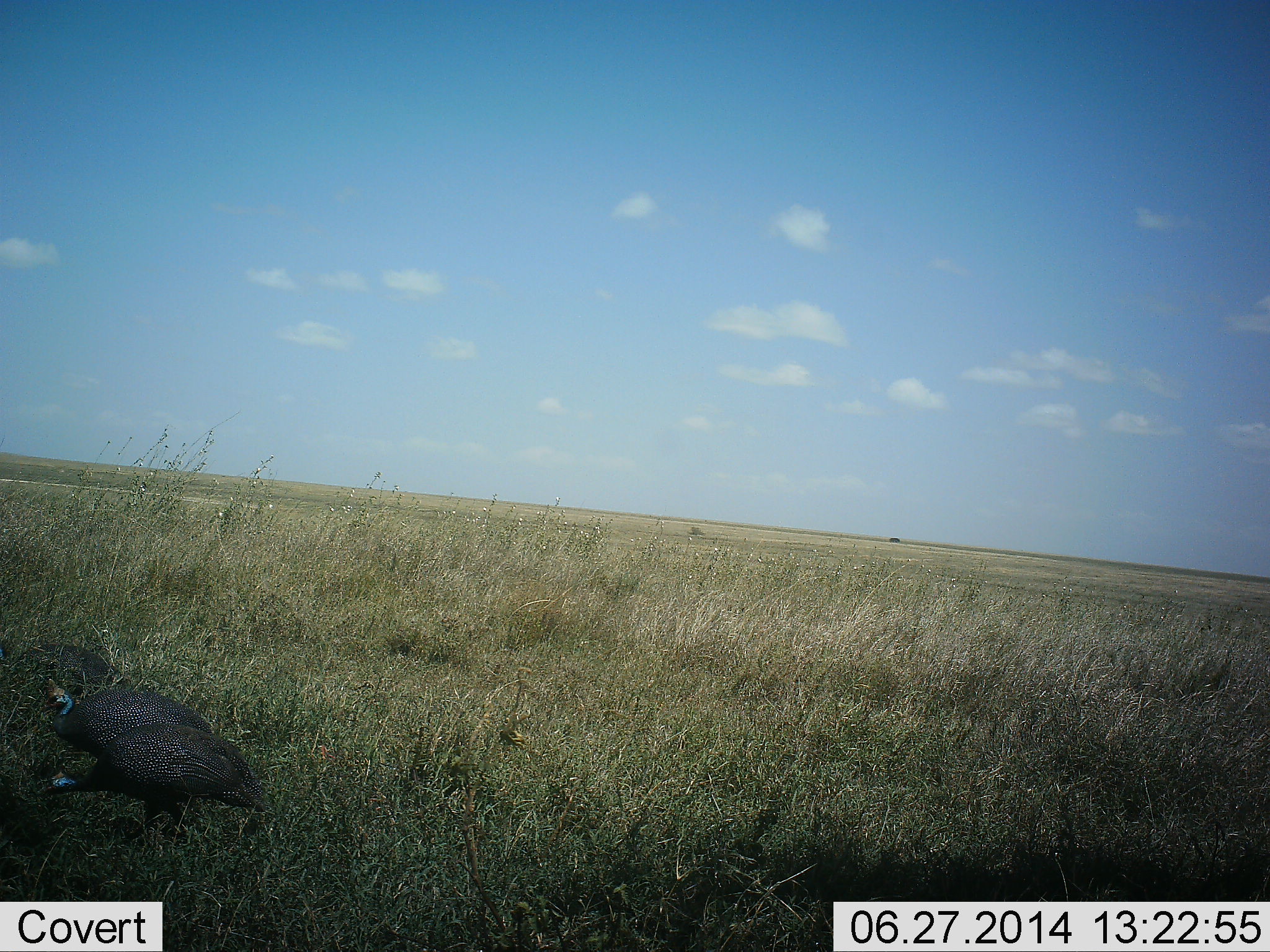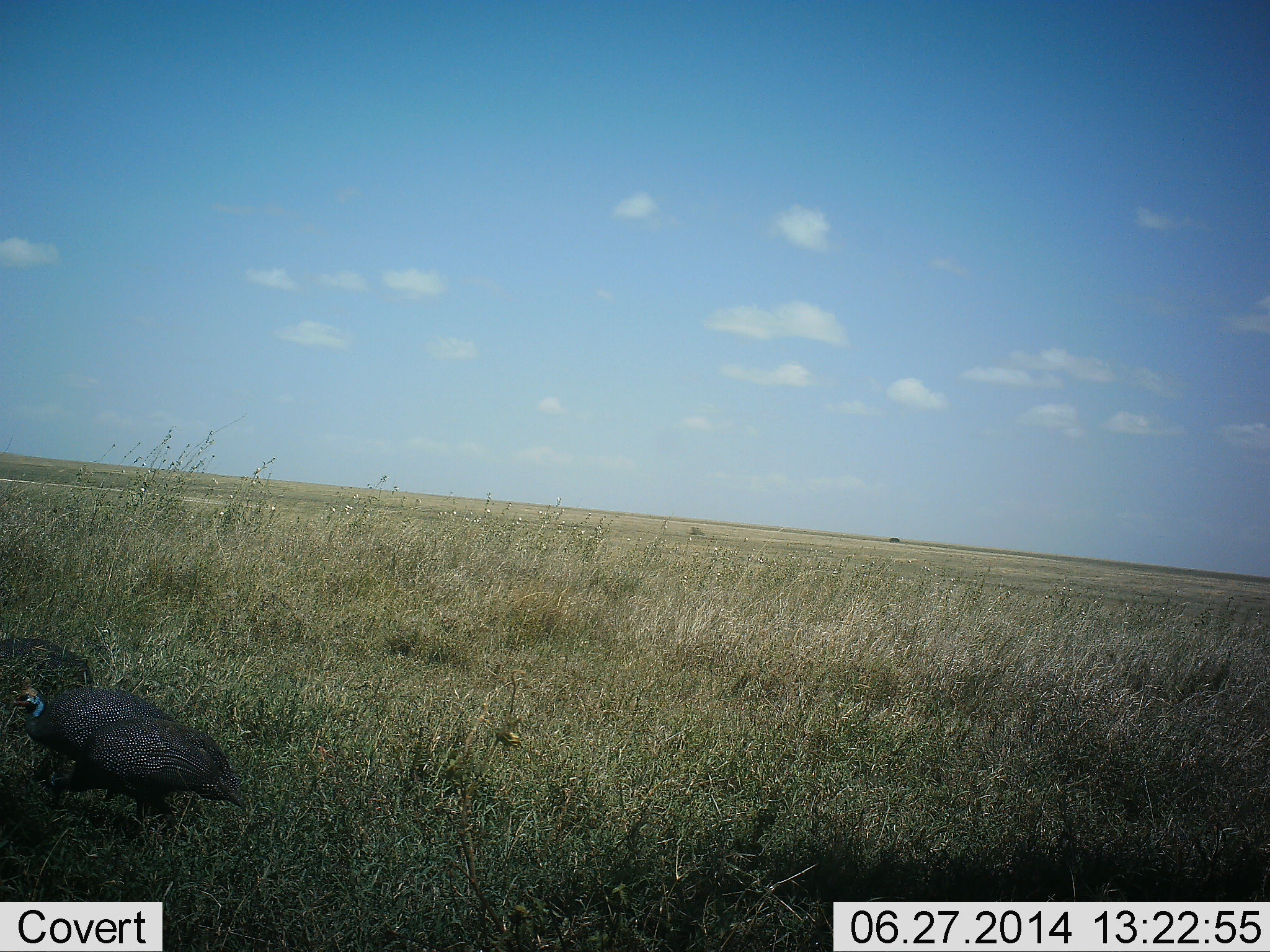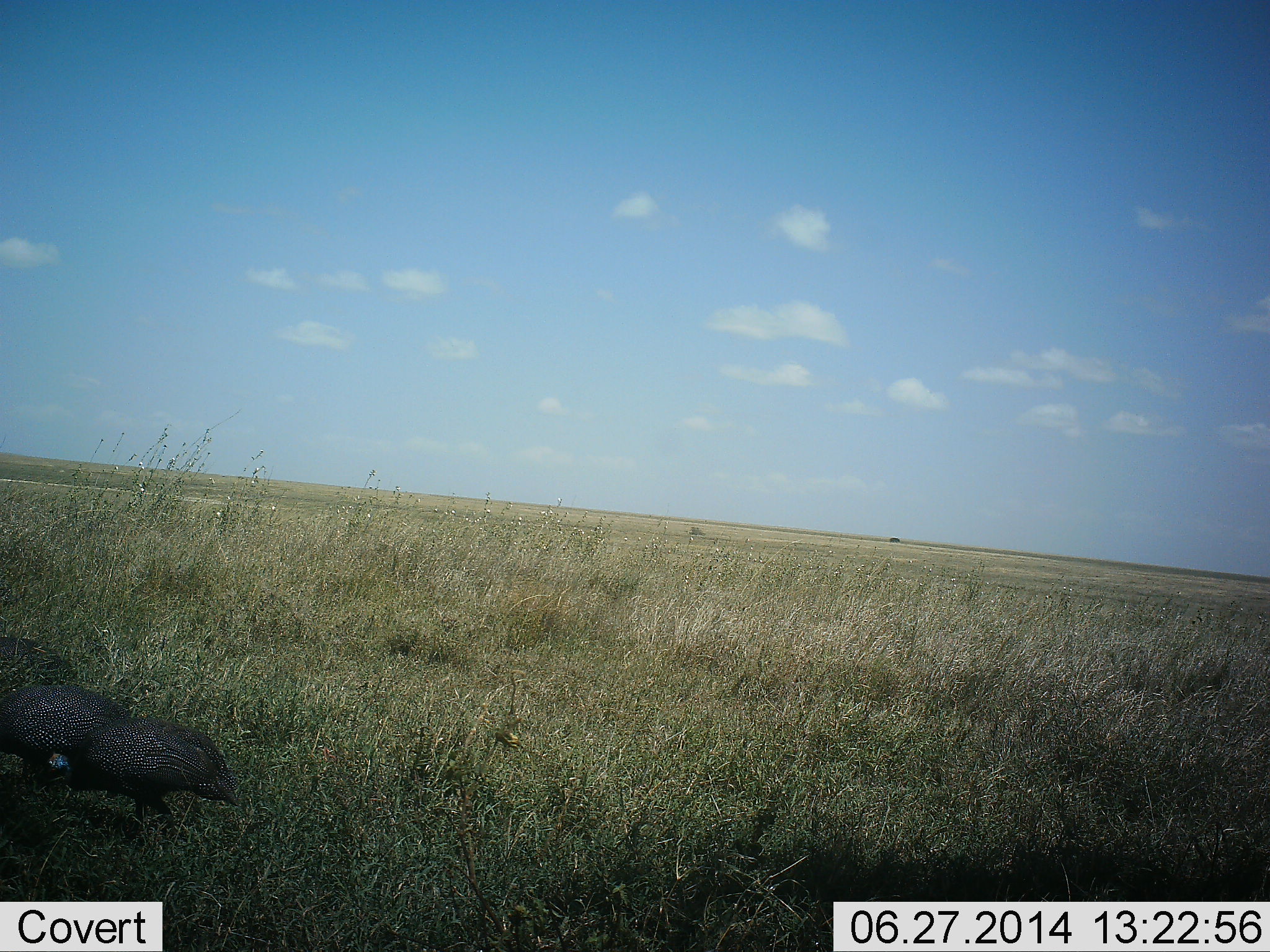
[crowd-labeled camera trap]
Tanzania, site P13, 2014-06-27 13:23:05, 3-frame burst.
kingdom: Animalia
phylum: Chordata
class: Aves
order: Galliformes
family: Numididae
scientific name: Numididae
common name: guinea fowl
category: guineafowl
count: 2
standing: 20%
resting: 0%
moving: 60%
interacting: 0%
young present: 0%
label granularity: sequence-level